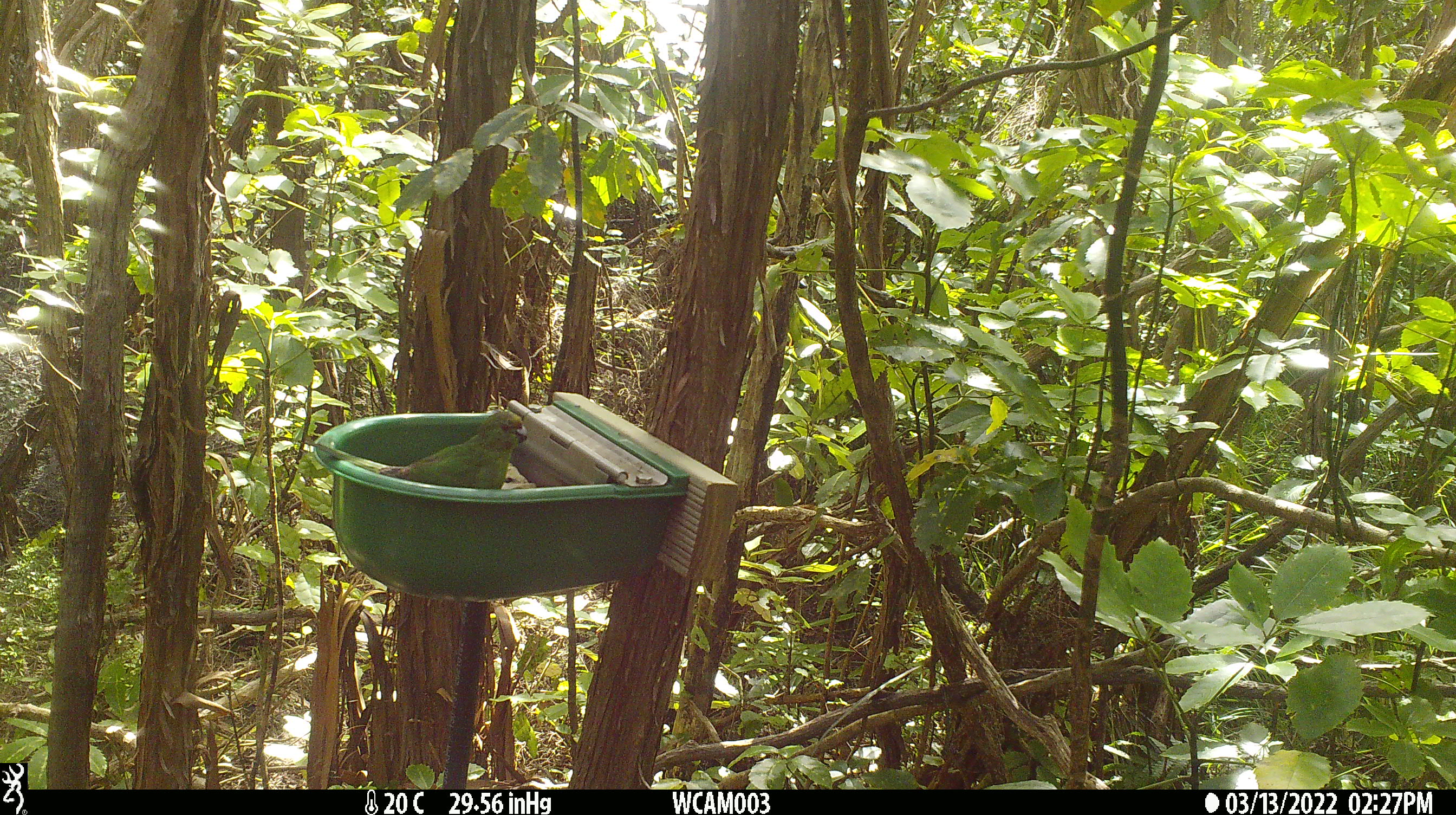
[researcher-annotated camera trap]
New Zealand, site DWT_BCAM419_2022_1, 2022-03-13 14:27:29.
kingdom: Animalia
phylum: Chordata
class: Aves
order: Psittaciformes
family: Psittaculidae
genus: Cyanoramphus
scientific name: Cyanoramphus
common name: parakeet